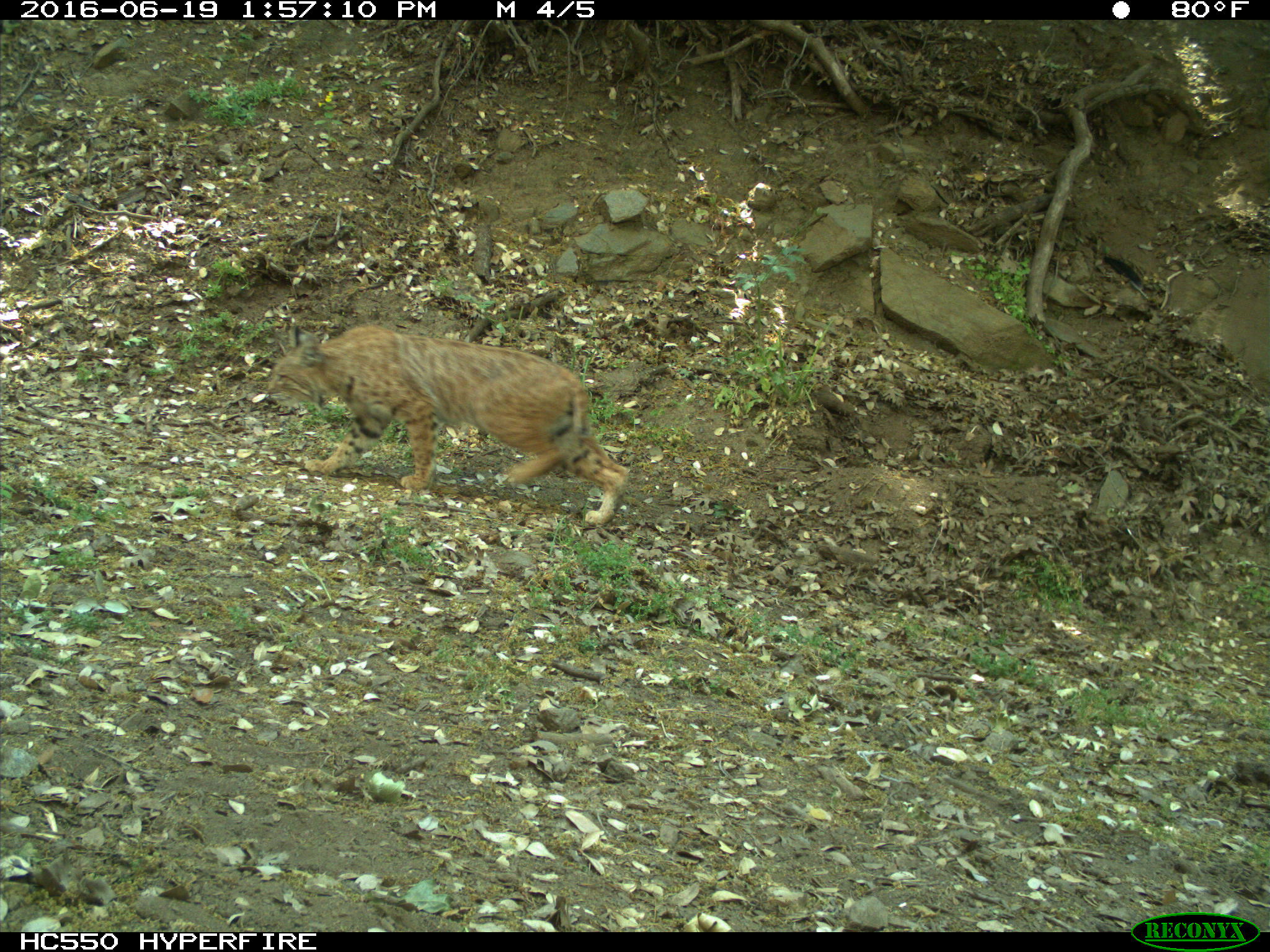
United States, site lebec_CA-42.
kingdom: Animalia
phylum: Chordata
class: Mammalia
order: Carnivora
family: Felidae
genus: Lynx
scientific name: Lynx rufus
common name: bobcat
Lynx rufus (bobcat).